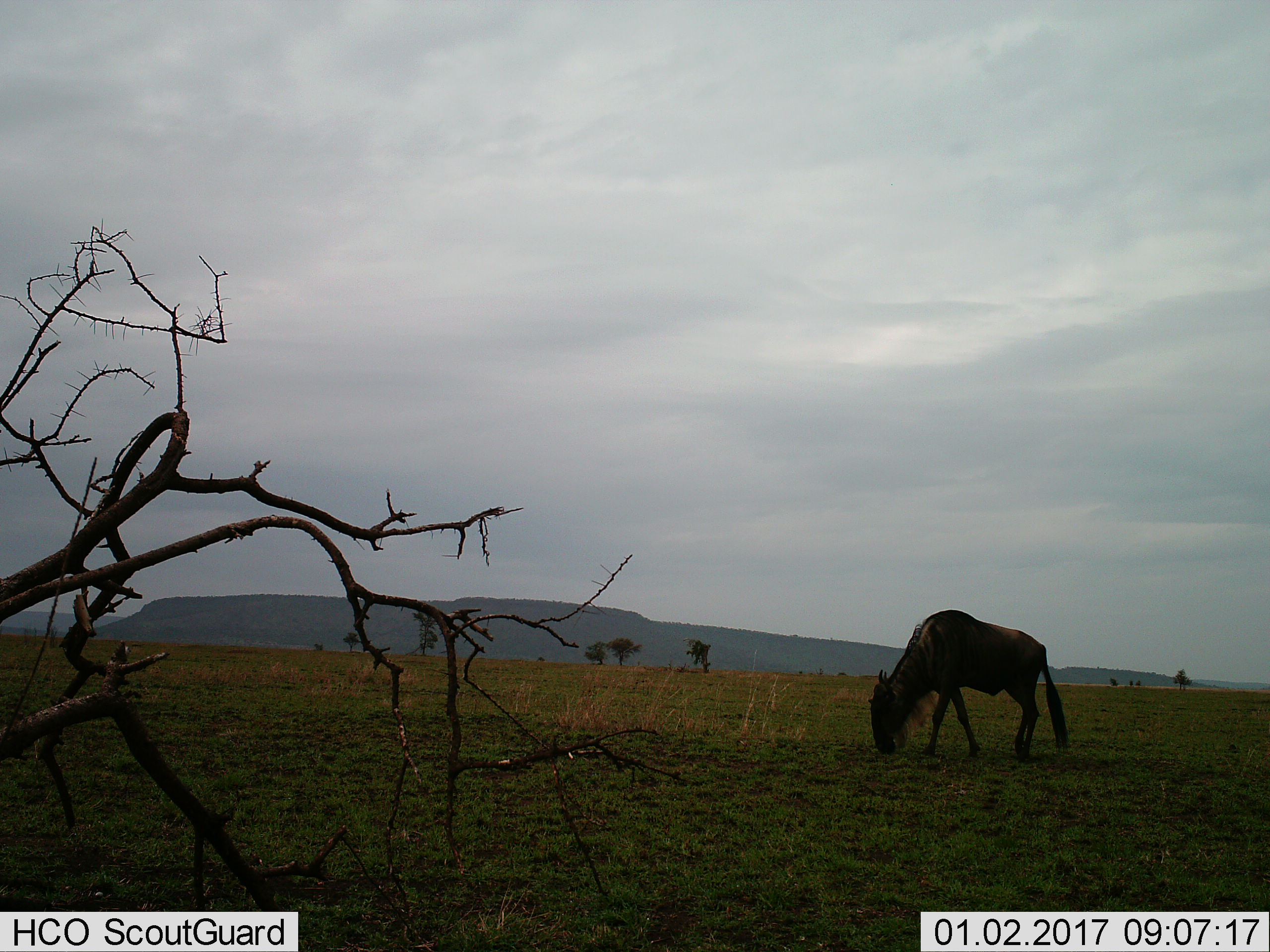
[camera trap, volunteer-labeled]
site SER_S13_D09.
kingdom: Animalia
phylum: Chordata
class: Mammalia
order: Artiodactyla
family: Bovidae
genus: Connochaetes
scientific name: Connochaetes taurinus taurinus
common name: blue wildebeest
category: wildebeestblue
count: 1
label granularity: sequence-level